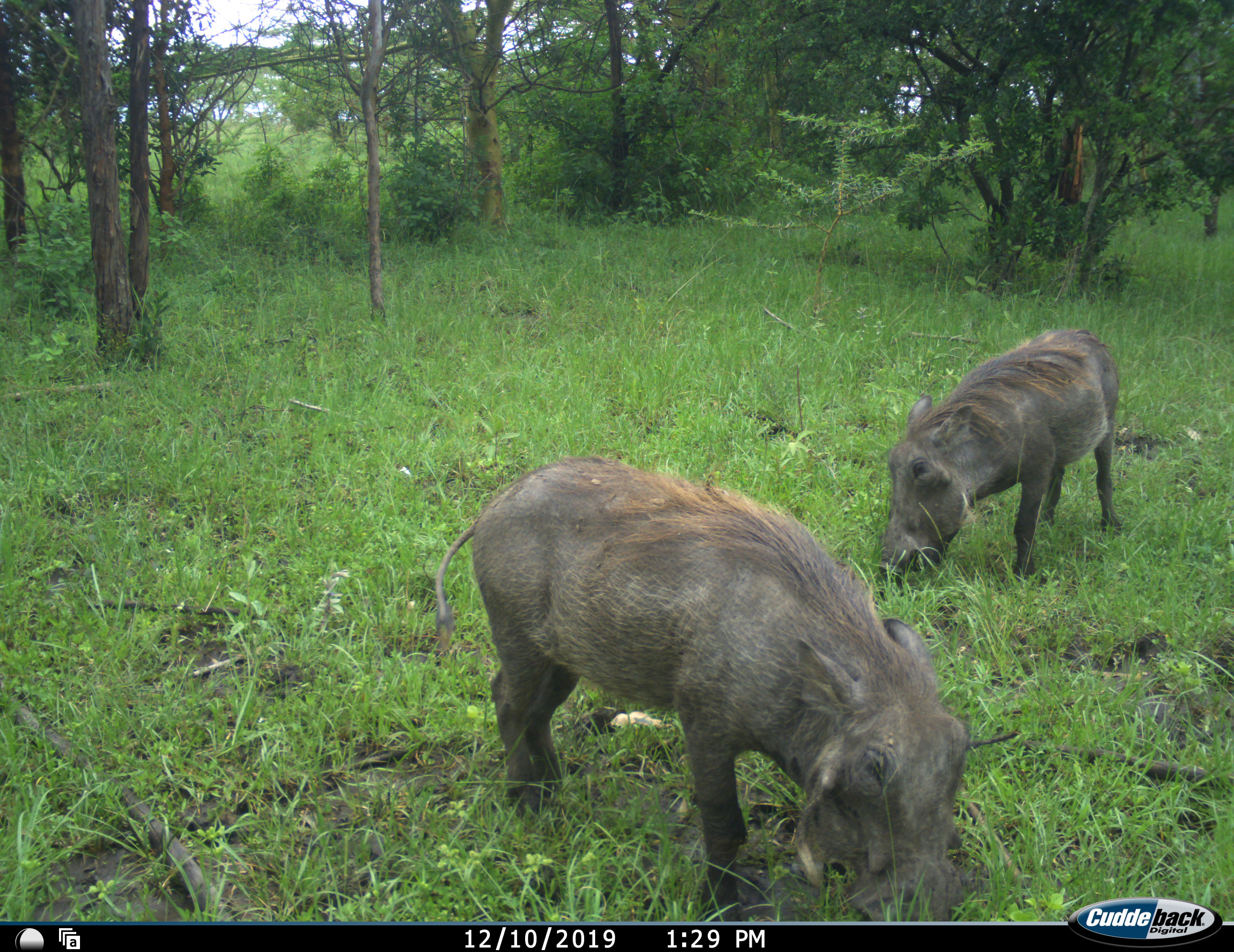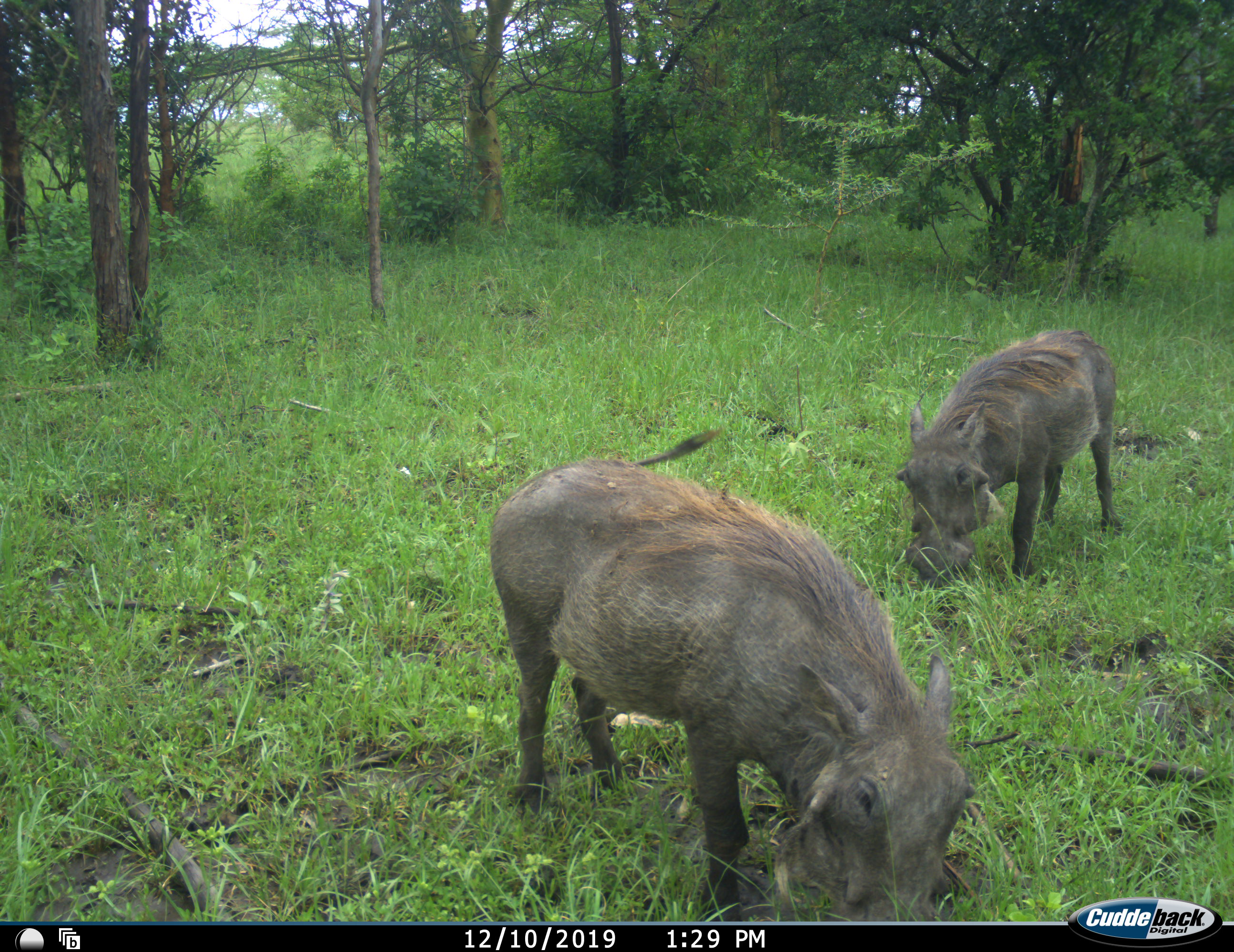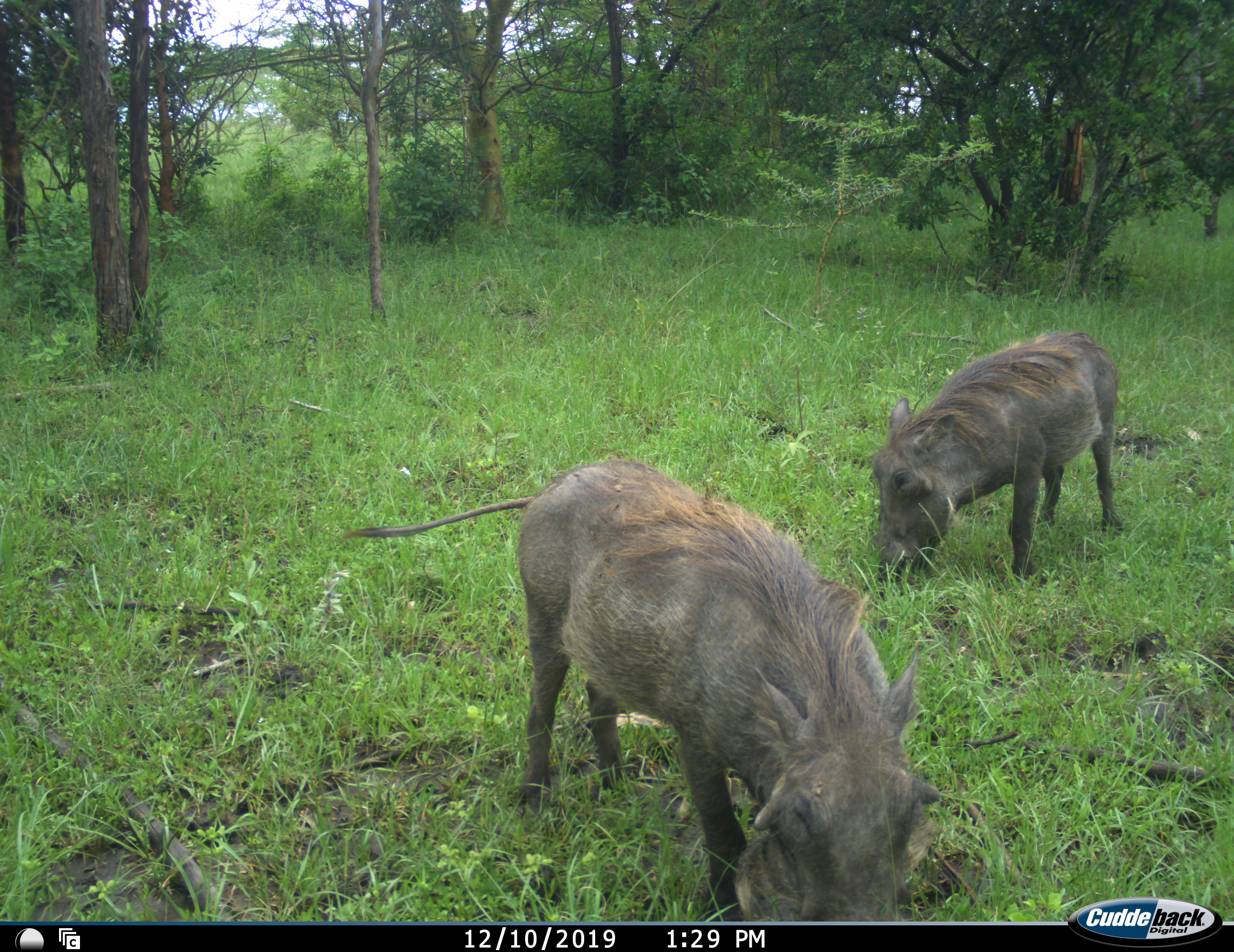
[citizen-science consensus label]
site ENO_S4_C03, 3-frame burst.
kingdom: Animalia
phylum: Chordata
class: Mammalia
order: Artiodactyla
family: Suidae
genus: Phacochoerus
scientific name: Phacochoerus africanus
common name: warthog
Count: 2.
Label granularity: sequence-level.